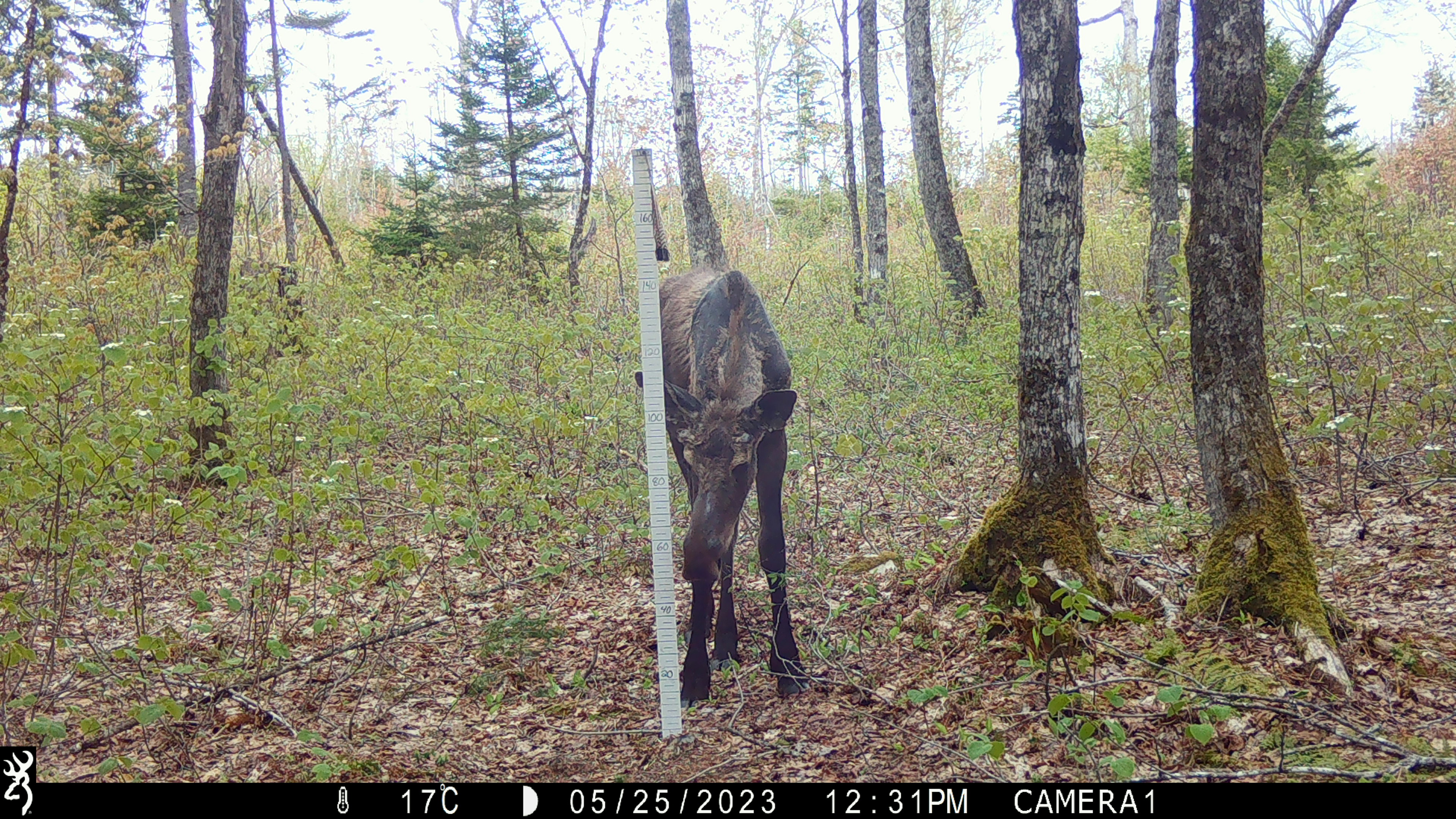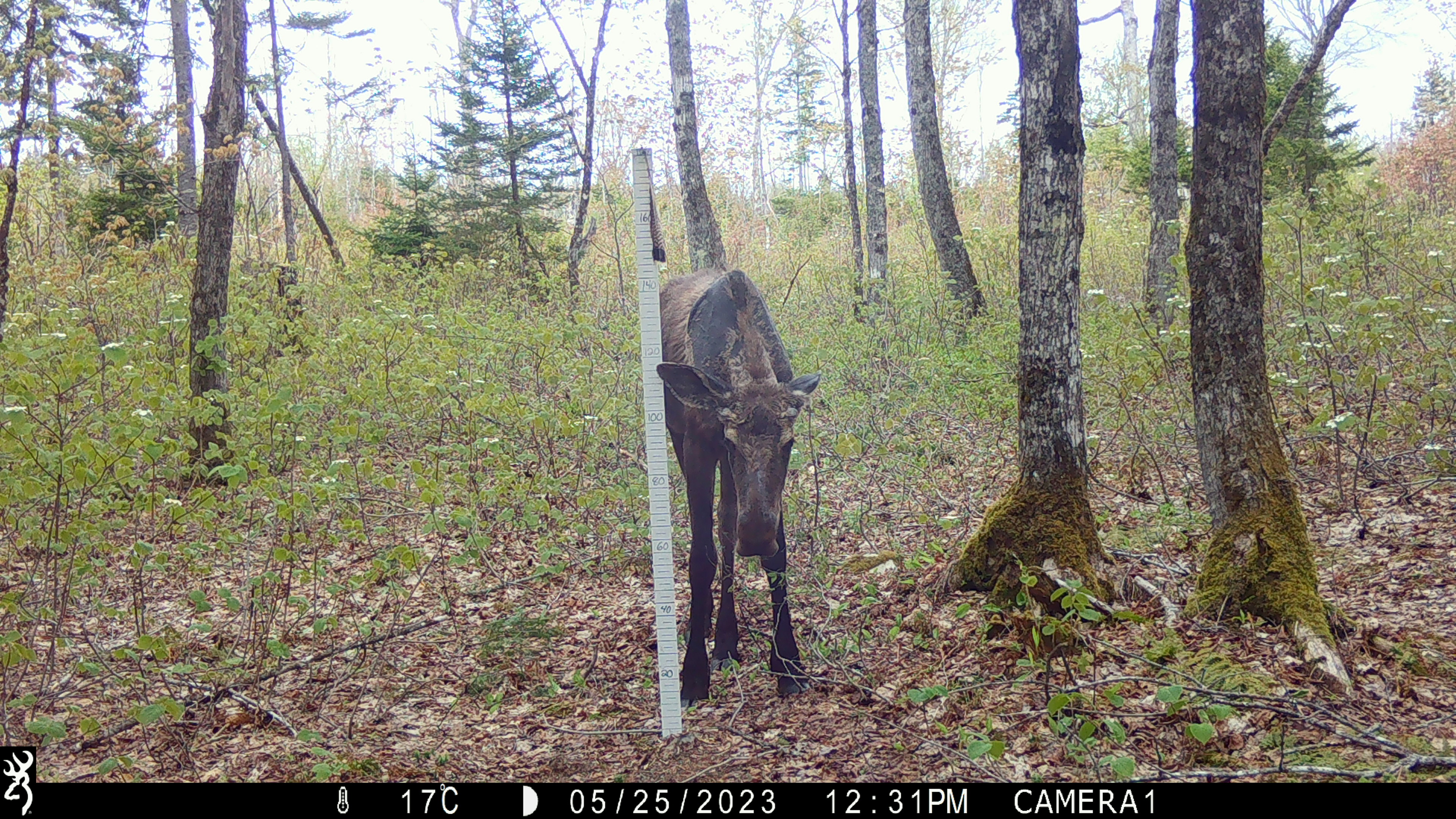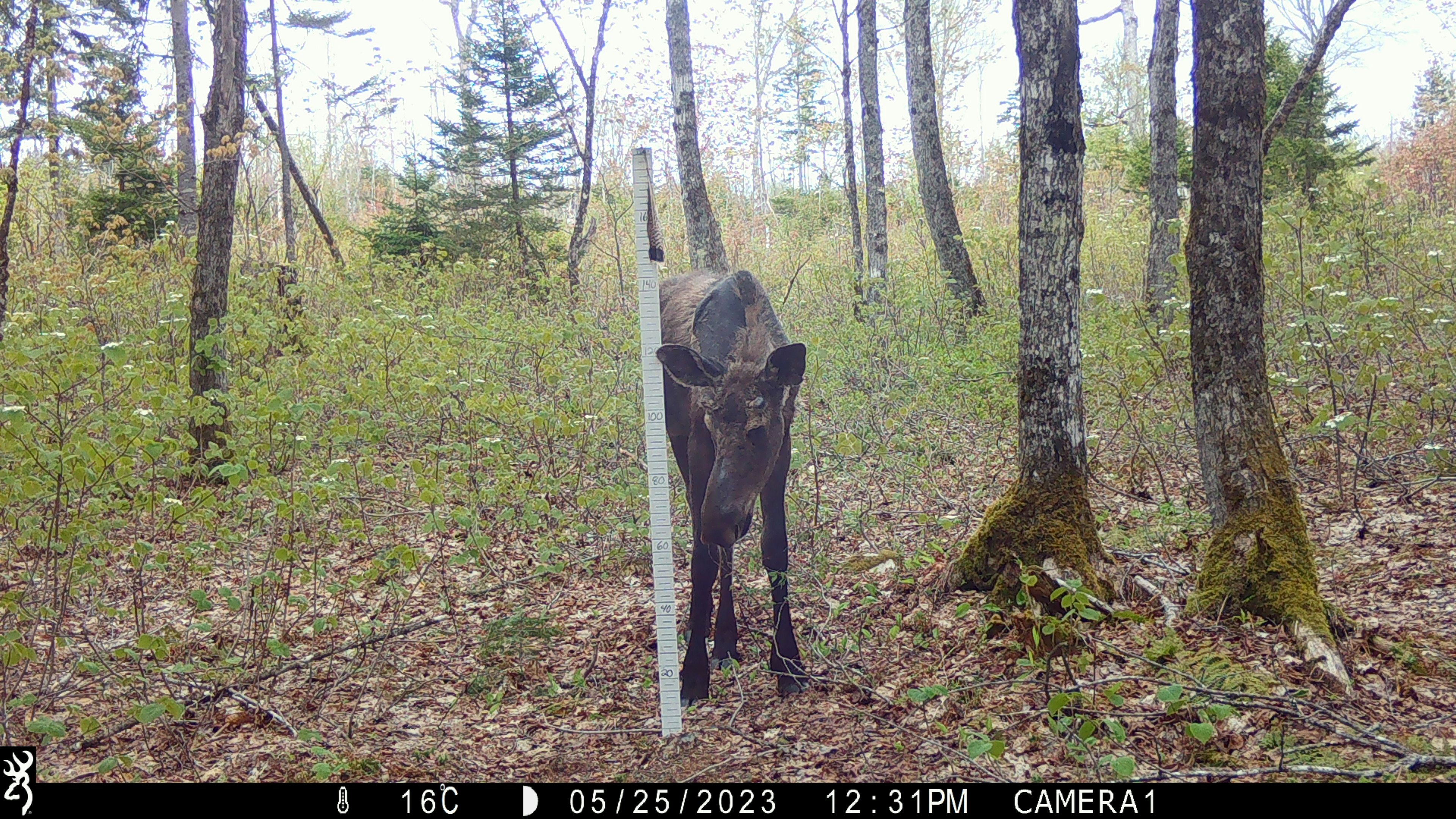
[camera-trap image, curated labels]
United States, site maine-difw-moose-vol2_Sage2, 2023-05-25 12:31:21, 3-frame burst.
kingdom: Animalia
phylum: Chordata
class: Mammalia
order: Artiodactyla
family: Cervidae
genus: Alces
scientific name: Alces alces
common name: moose